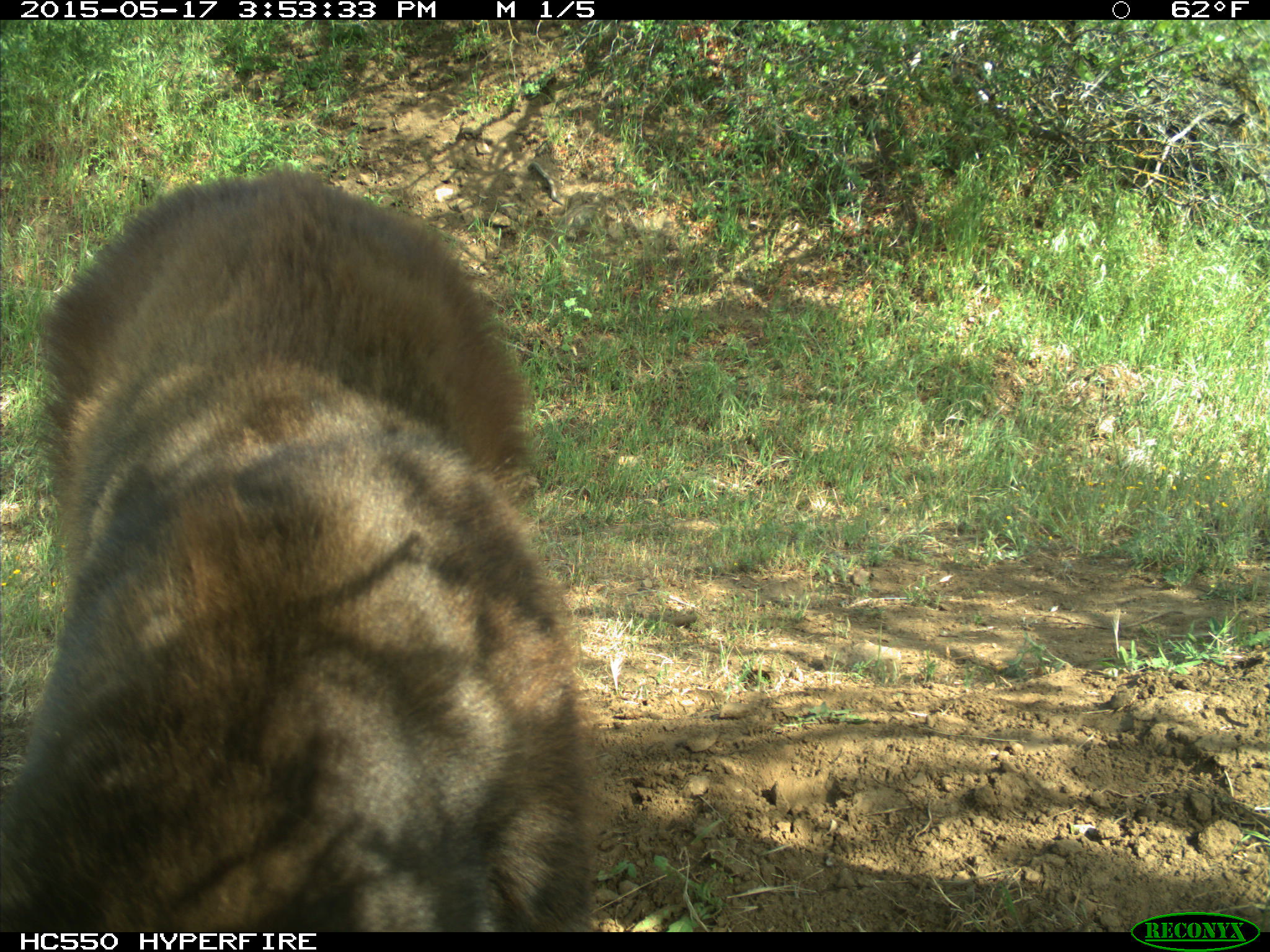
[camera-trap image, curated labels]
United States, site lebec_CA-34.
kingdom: Animalia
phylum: Chordata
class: Mammalia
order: Carnivora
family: Ursidae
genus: Ursus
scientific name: Ursus americanus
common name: american black bear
Ursus americanus (american black bear).